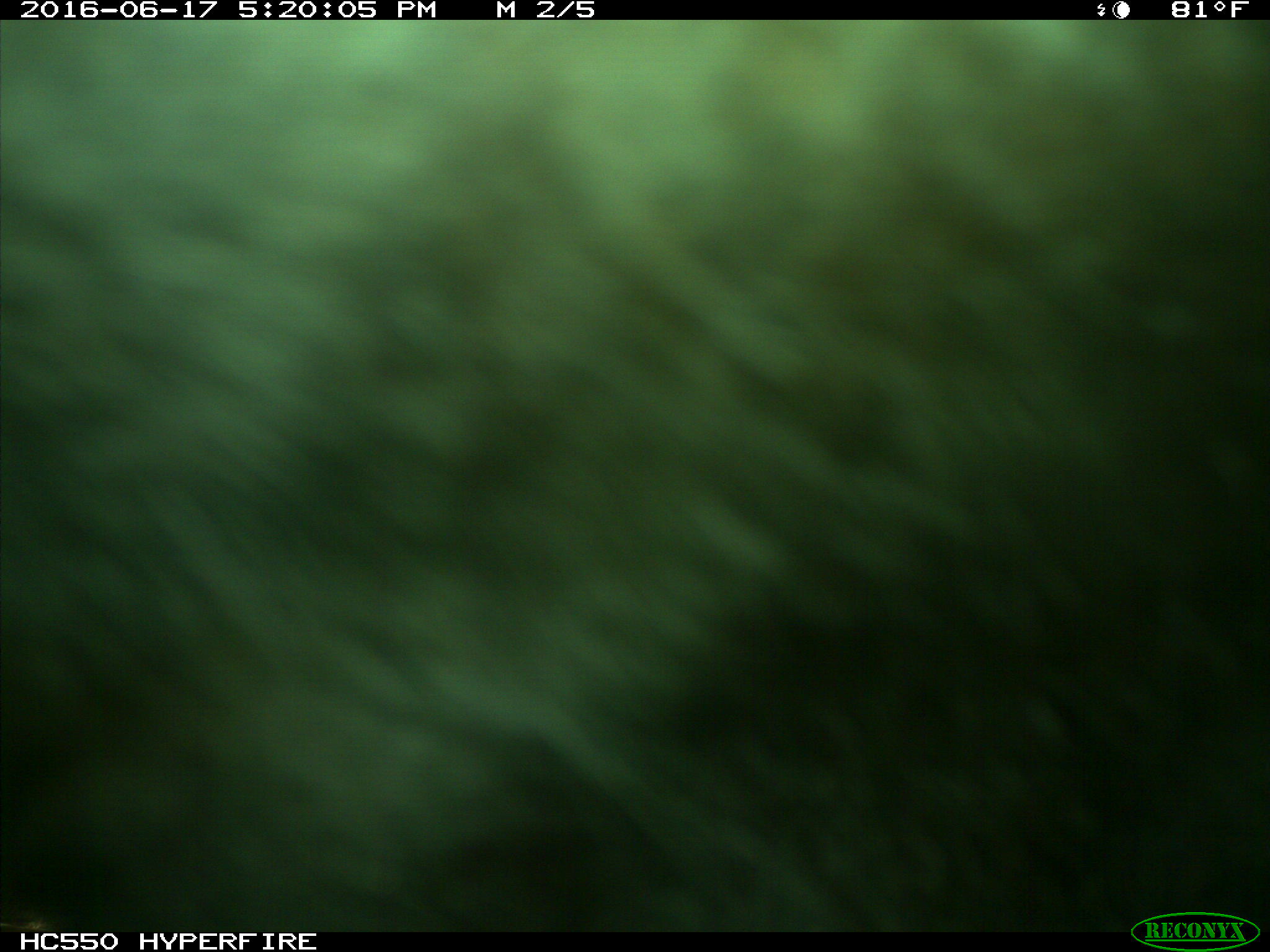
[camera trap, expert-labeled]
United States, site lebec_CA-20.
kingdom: Animalia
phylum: Chordata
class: Mammalia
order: Artiodactyla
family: Bovidae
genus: Bos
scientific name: Bos taurus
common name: domestic cow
Bos taurus (domestic cow).